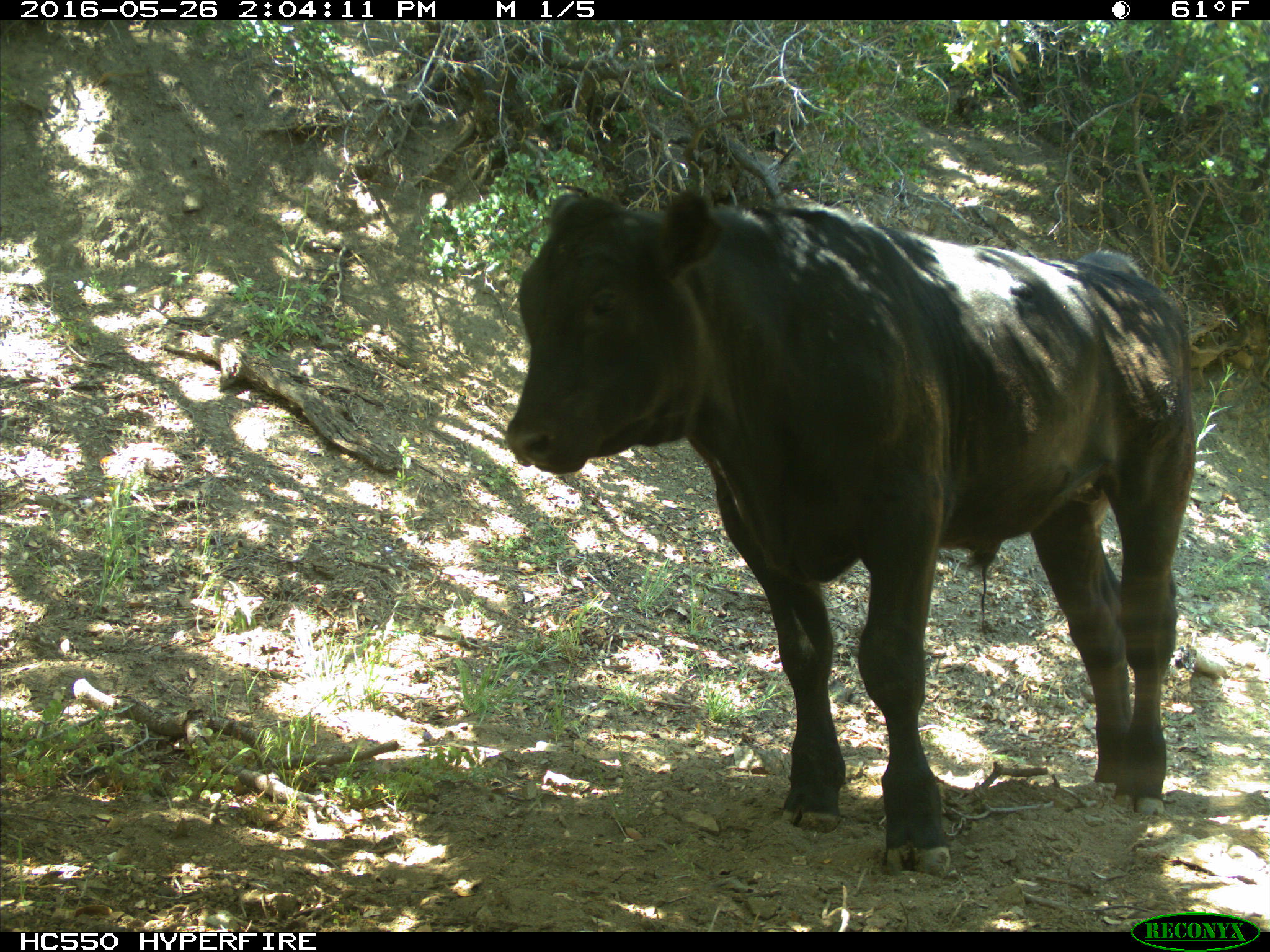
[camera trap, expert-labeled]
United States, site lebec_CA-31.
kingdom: Animalia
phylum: Chordata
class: Mammalia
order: Artiodactyla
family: Bovidae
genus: Bos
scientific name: Bos taurus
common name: domestic cow